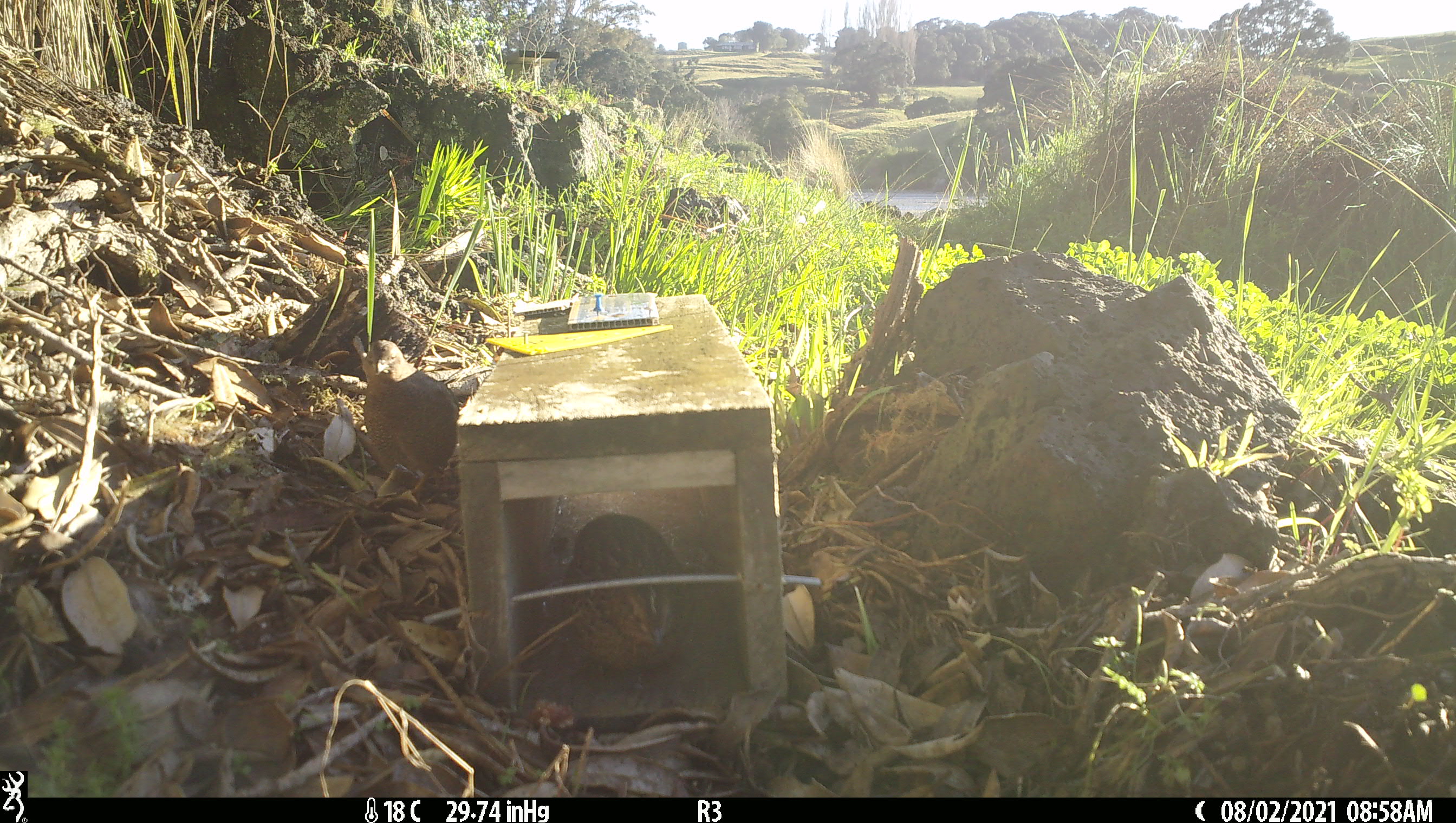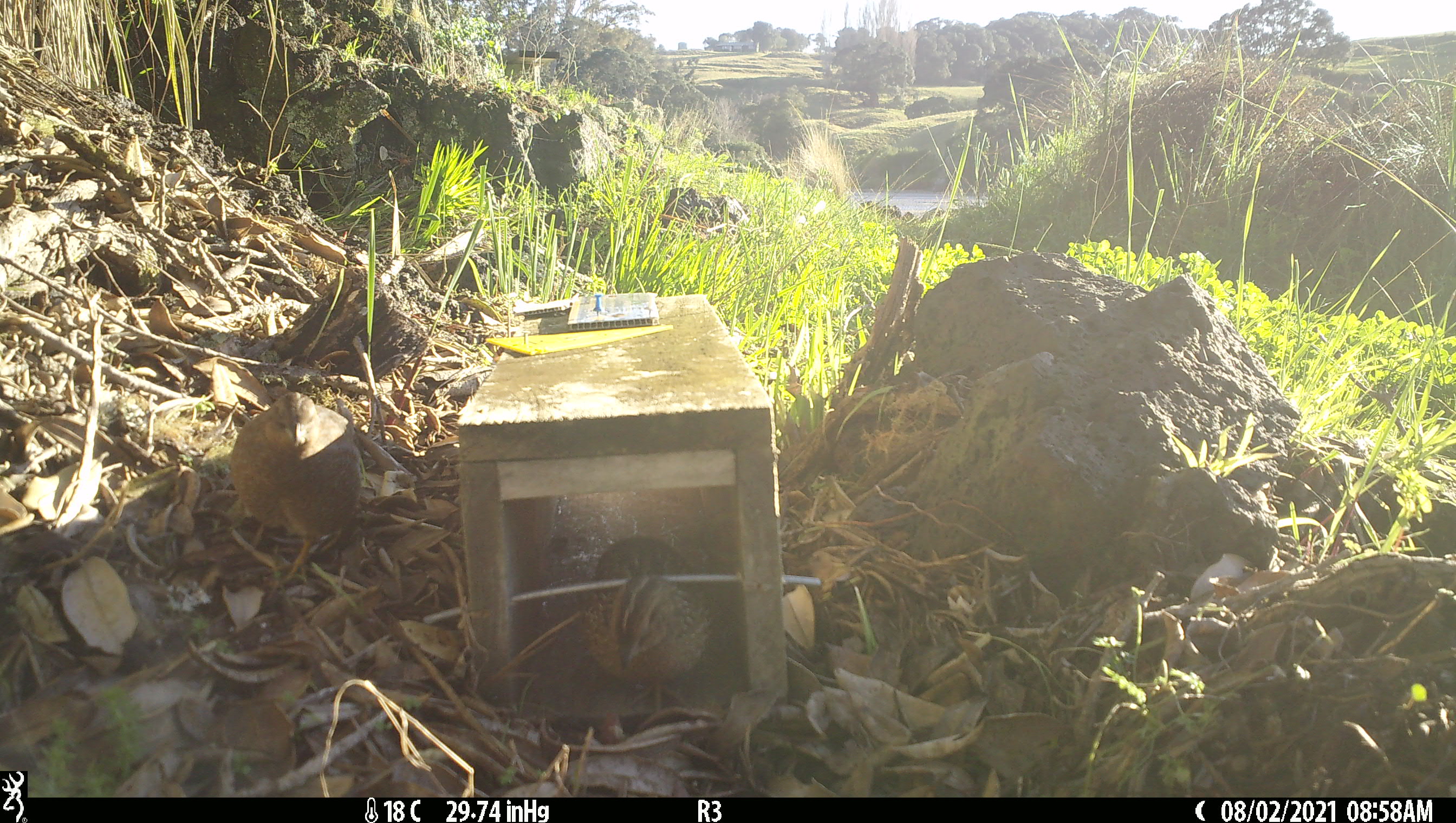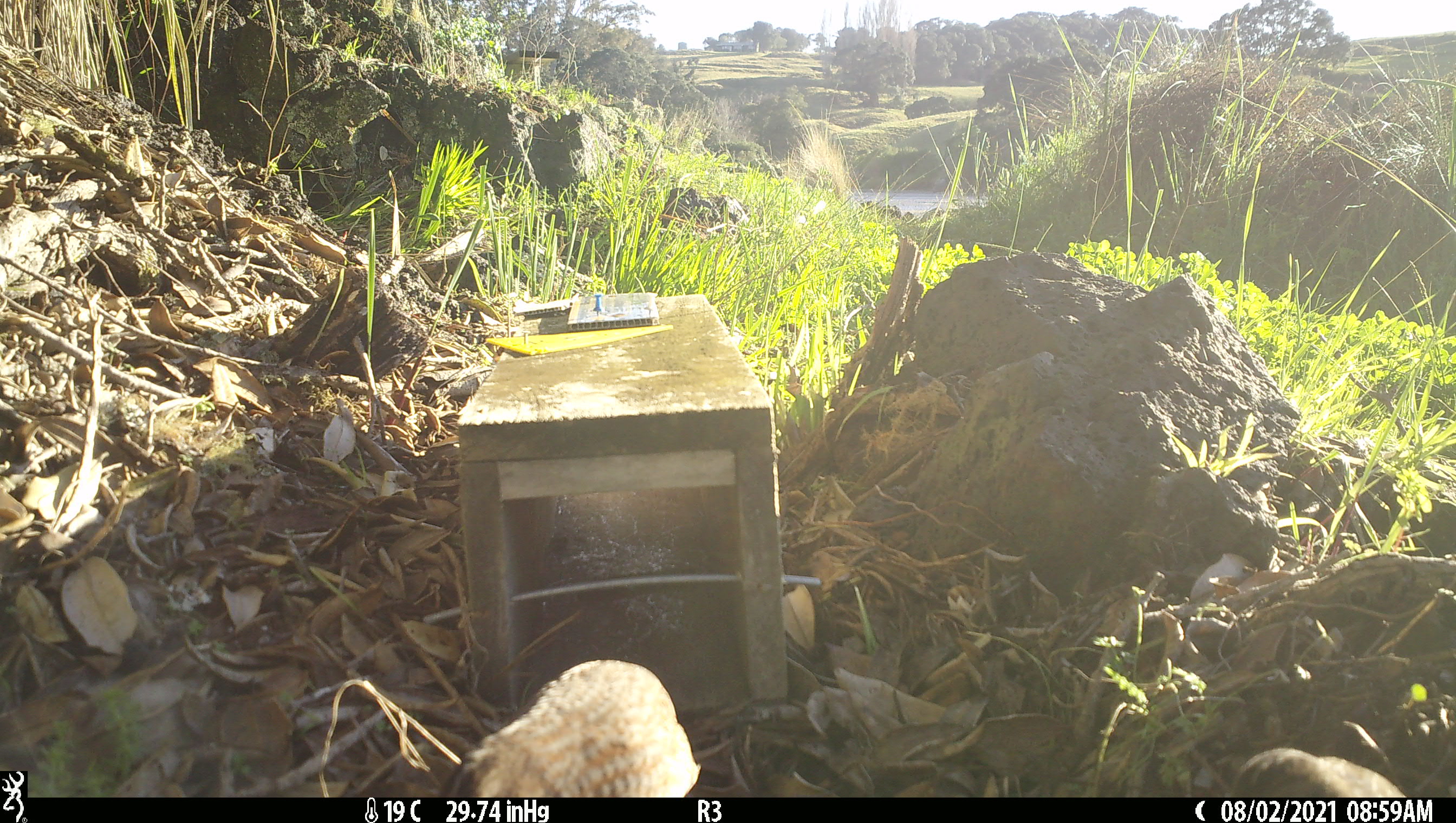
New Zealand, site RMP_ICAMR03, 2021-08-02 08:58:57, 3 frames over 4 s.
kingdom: Animalia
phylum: Chordata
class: Aves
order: Galliformes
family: Phasianidae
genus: Synoicus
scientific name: Synoicus ypsilophorus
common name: brown quail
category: quail brown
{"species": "quail brown (brown quail) (Synoicus ypsilophorus)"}